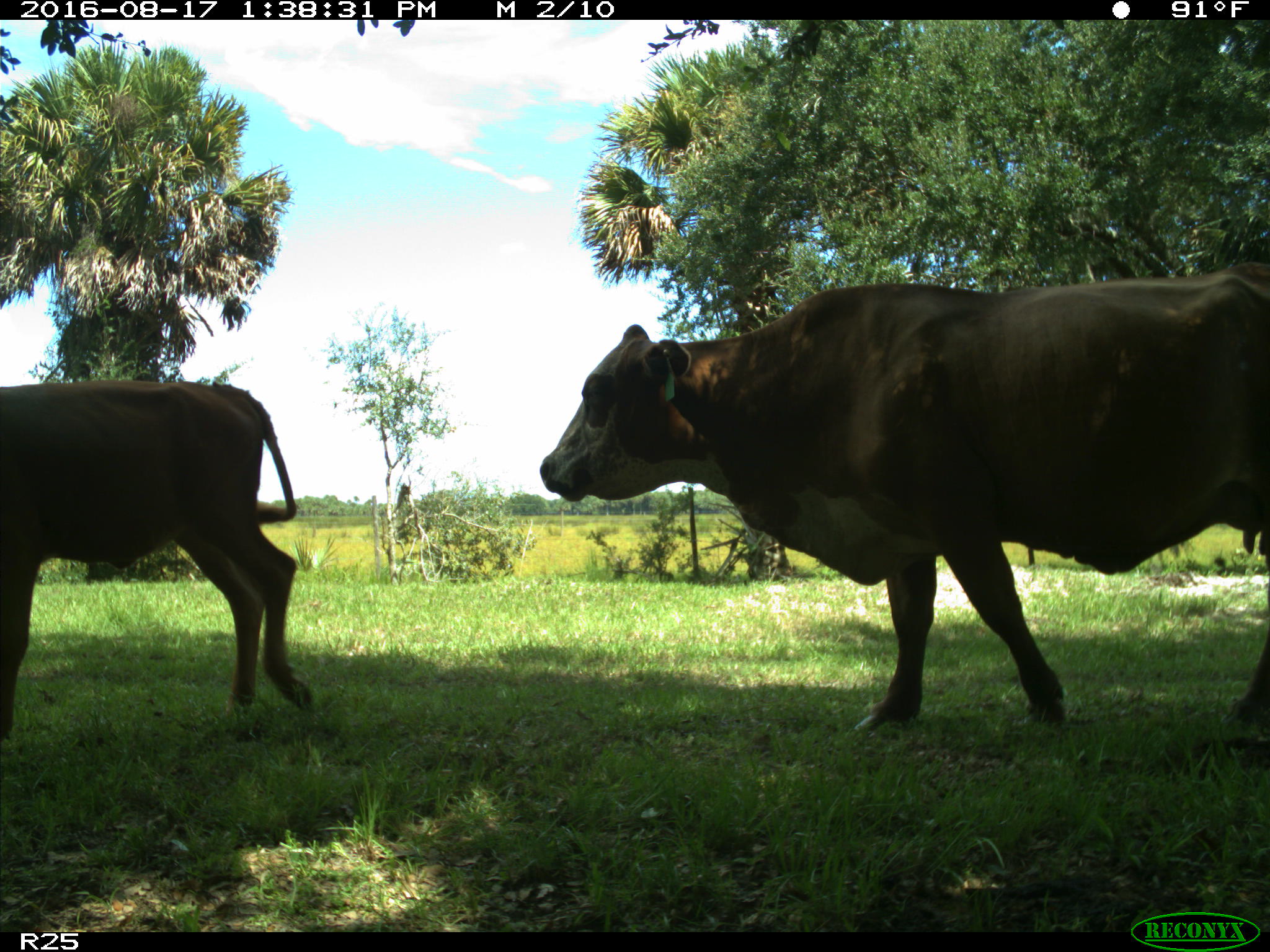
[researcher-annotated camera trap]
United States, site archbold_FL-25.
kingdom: Animalia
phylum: Chordata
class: Mammalia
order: Artiodactyla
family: Bovidae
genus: Bos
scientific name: Bos taurus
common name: domestic cow